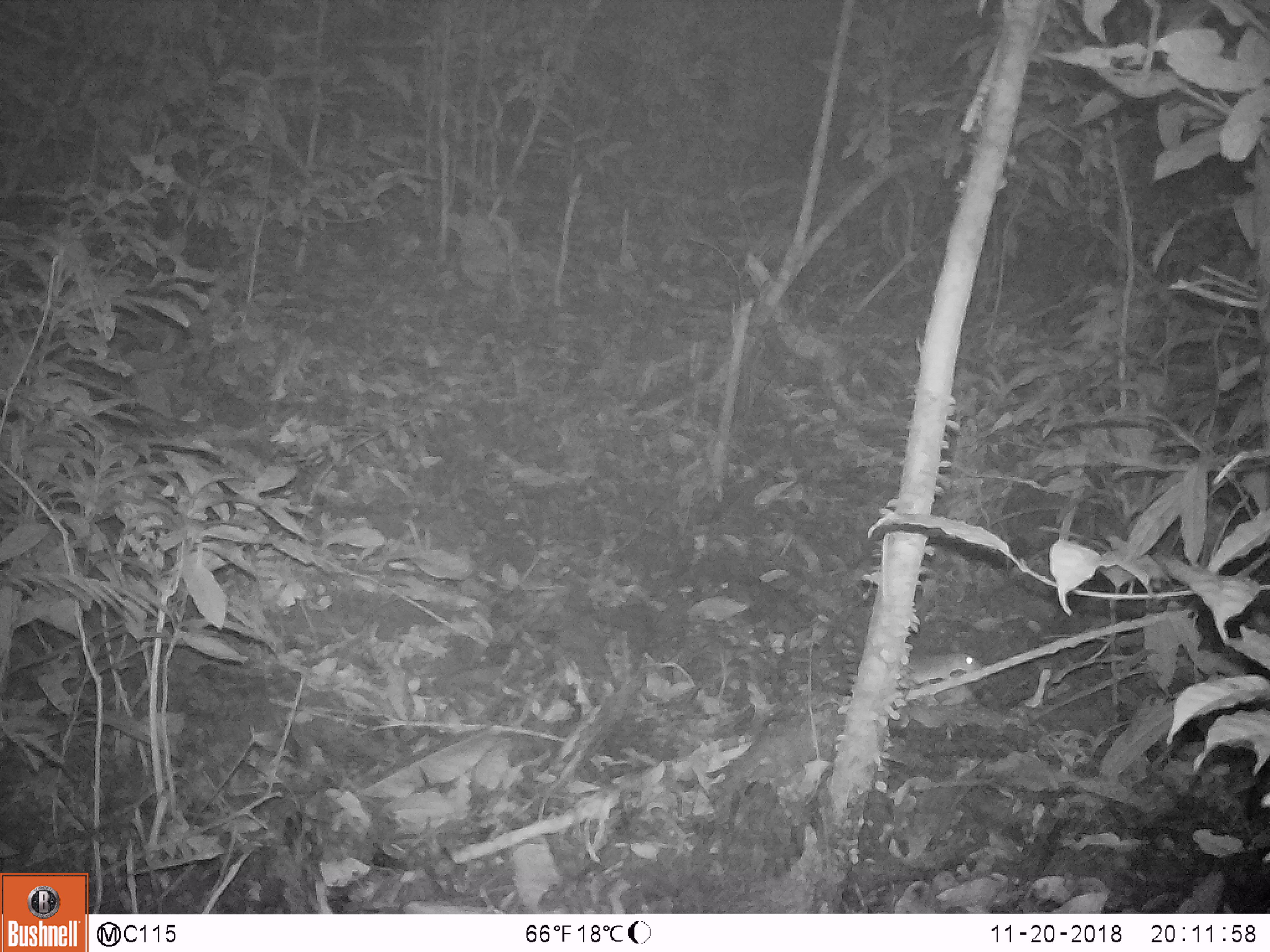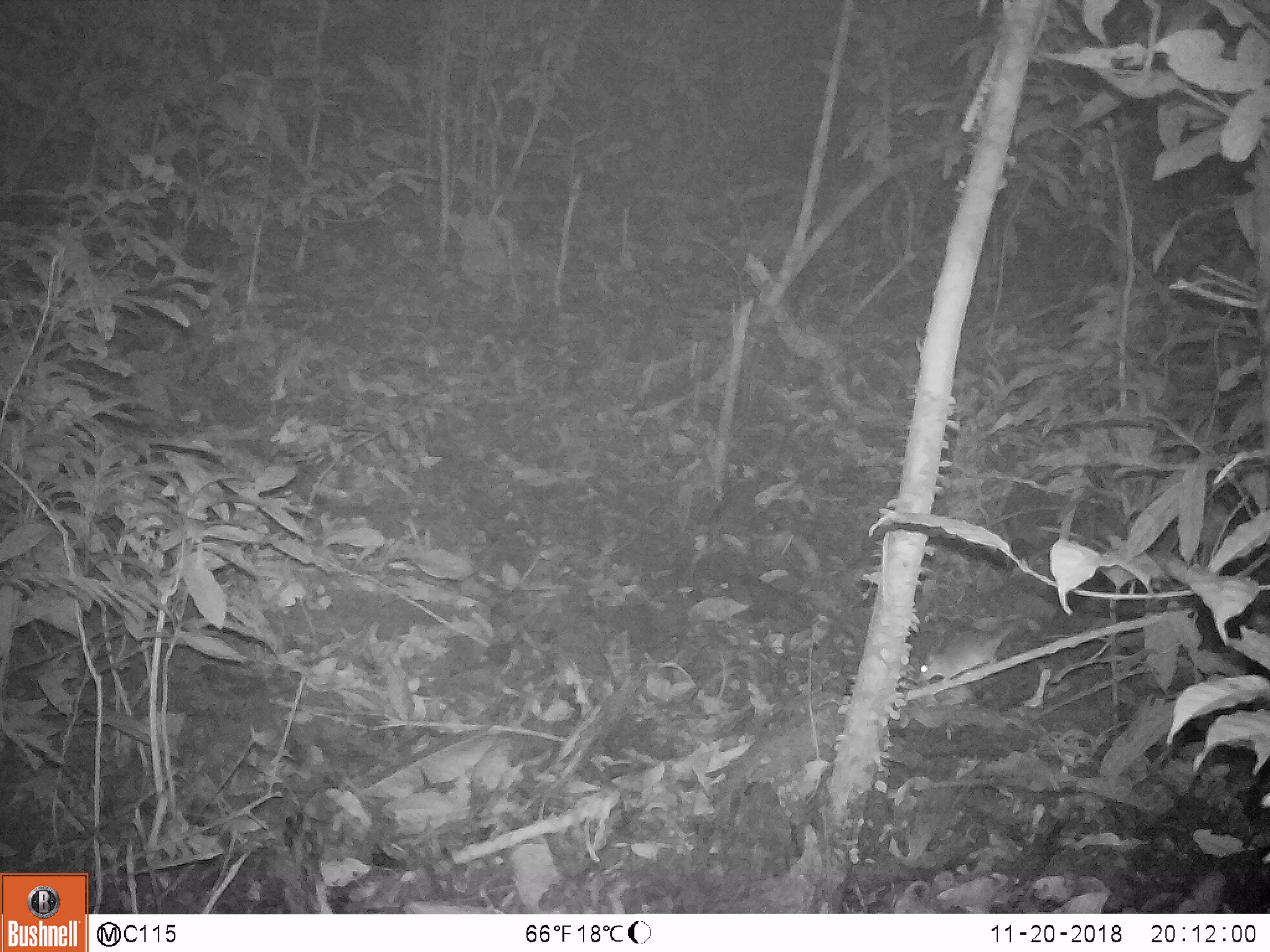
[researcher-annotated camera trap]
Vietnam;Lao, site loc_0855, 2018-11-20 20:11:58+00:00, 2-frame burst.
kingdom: Animalia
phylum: Chordata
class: Mammalia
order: Rodentia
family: Muridae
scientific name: Muridae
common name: old-world mice and rats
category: unidentified murid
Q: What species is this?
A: Unidentified murid (old-world mice and rats) (Muridae).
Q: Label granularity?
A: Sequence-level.